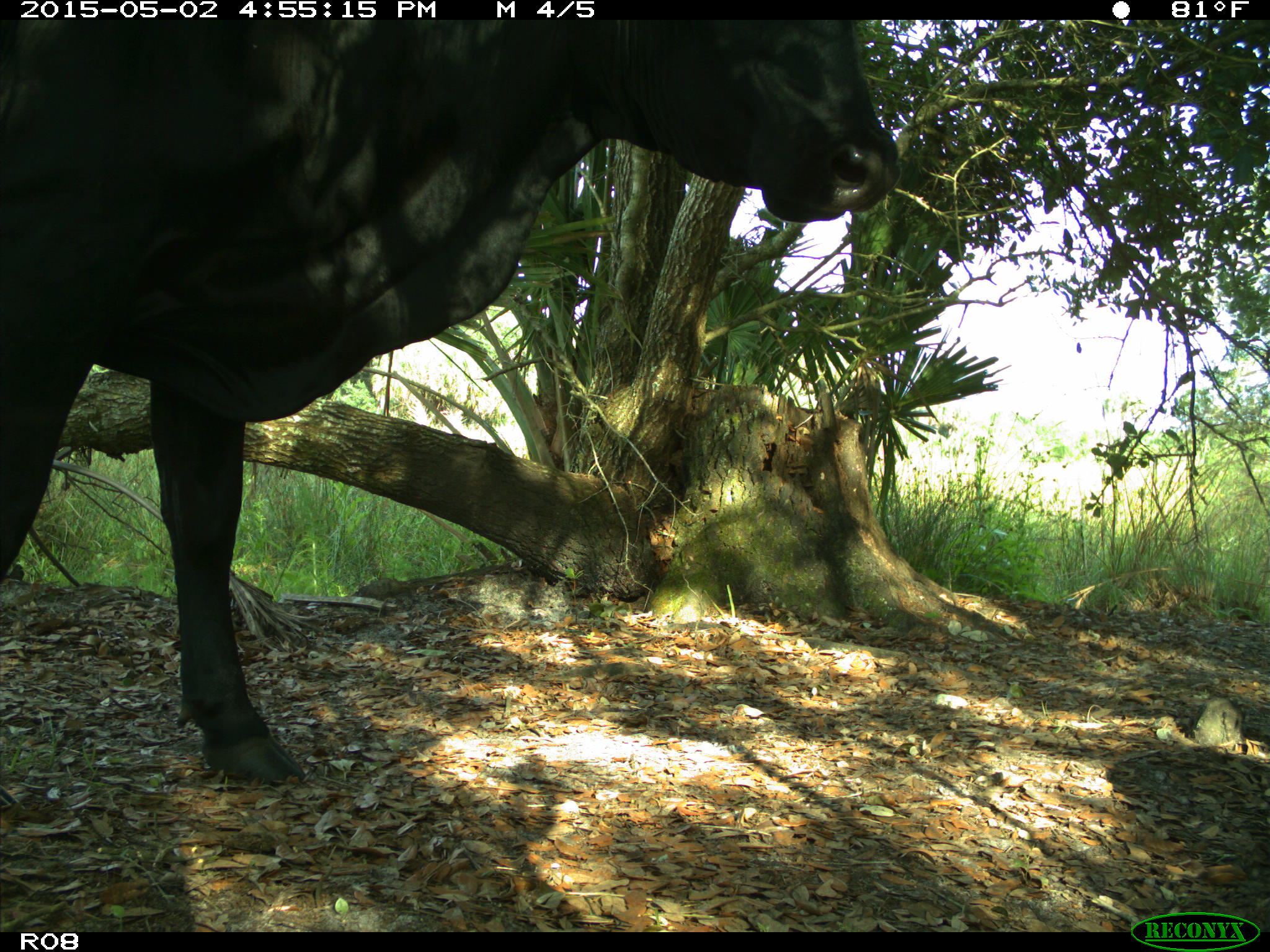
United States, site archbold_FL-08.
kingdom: Animalia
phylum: Chordata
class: Mammalia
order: Artiodactyla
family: Bovidae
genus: Bos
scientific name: Bos taurus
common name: domestic cow